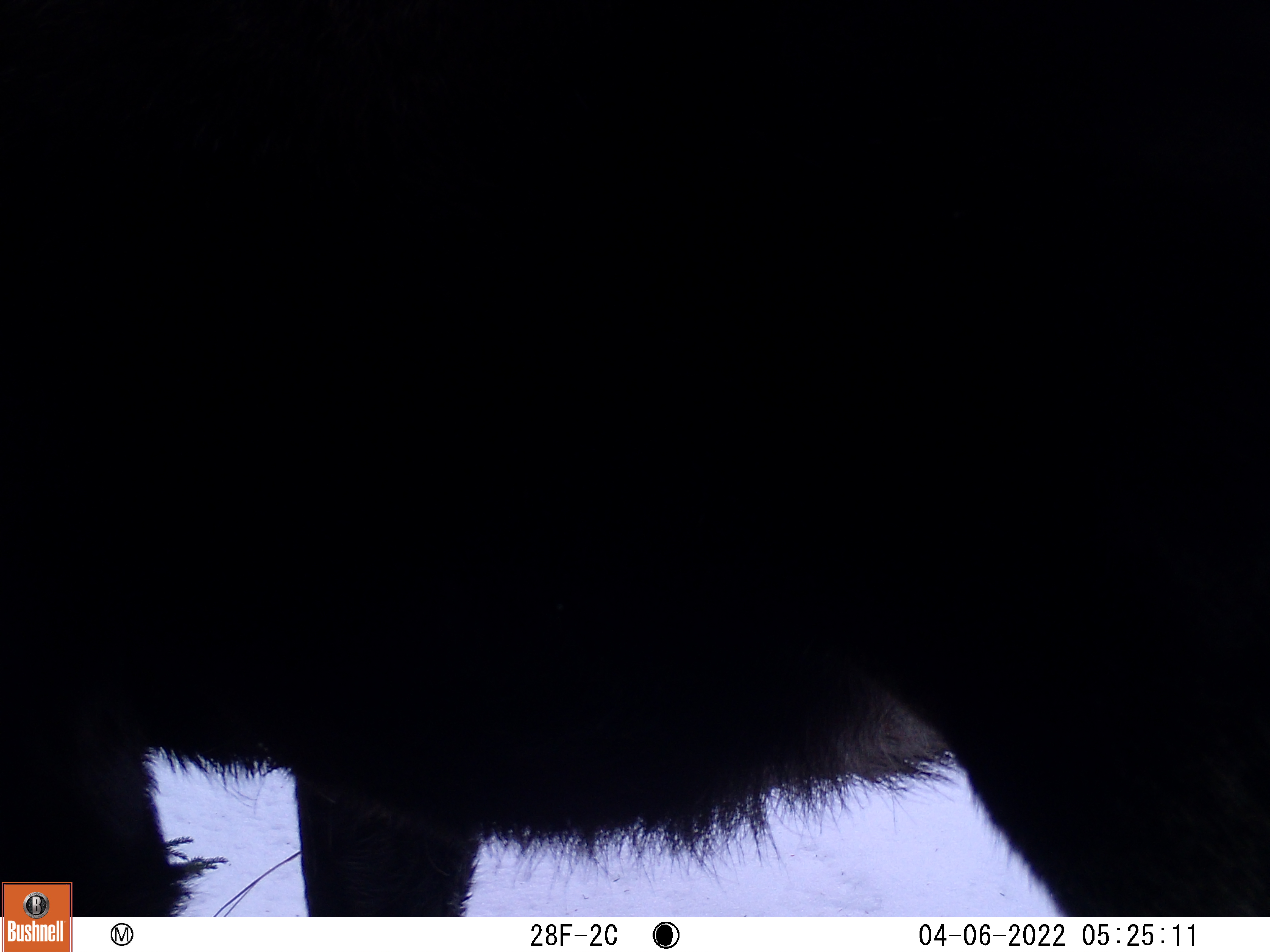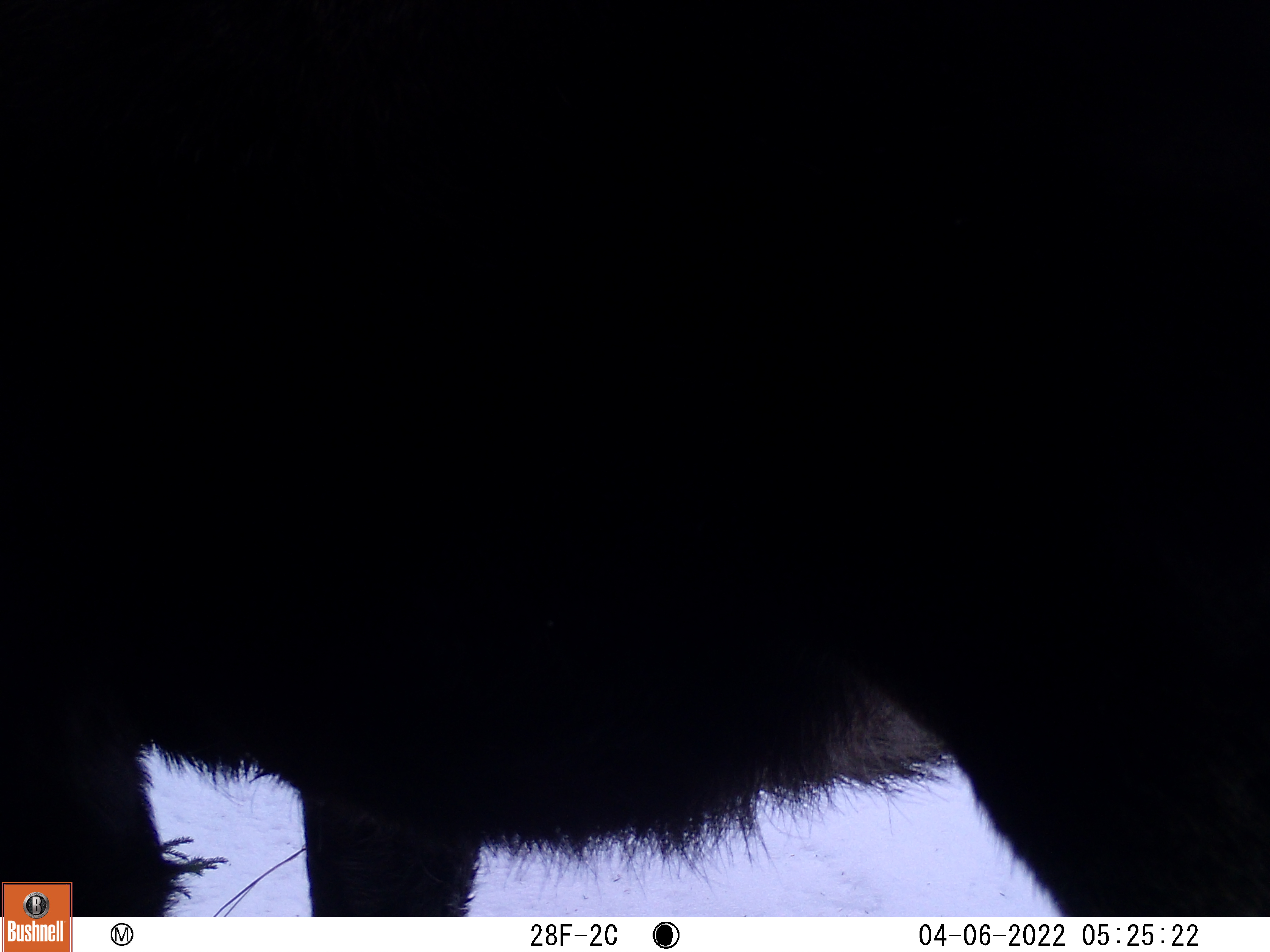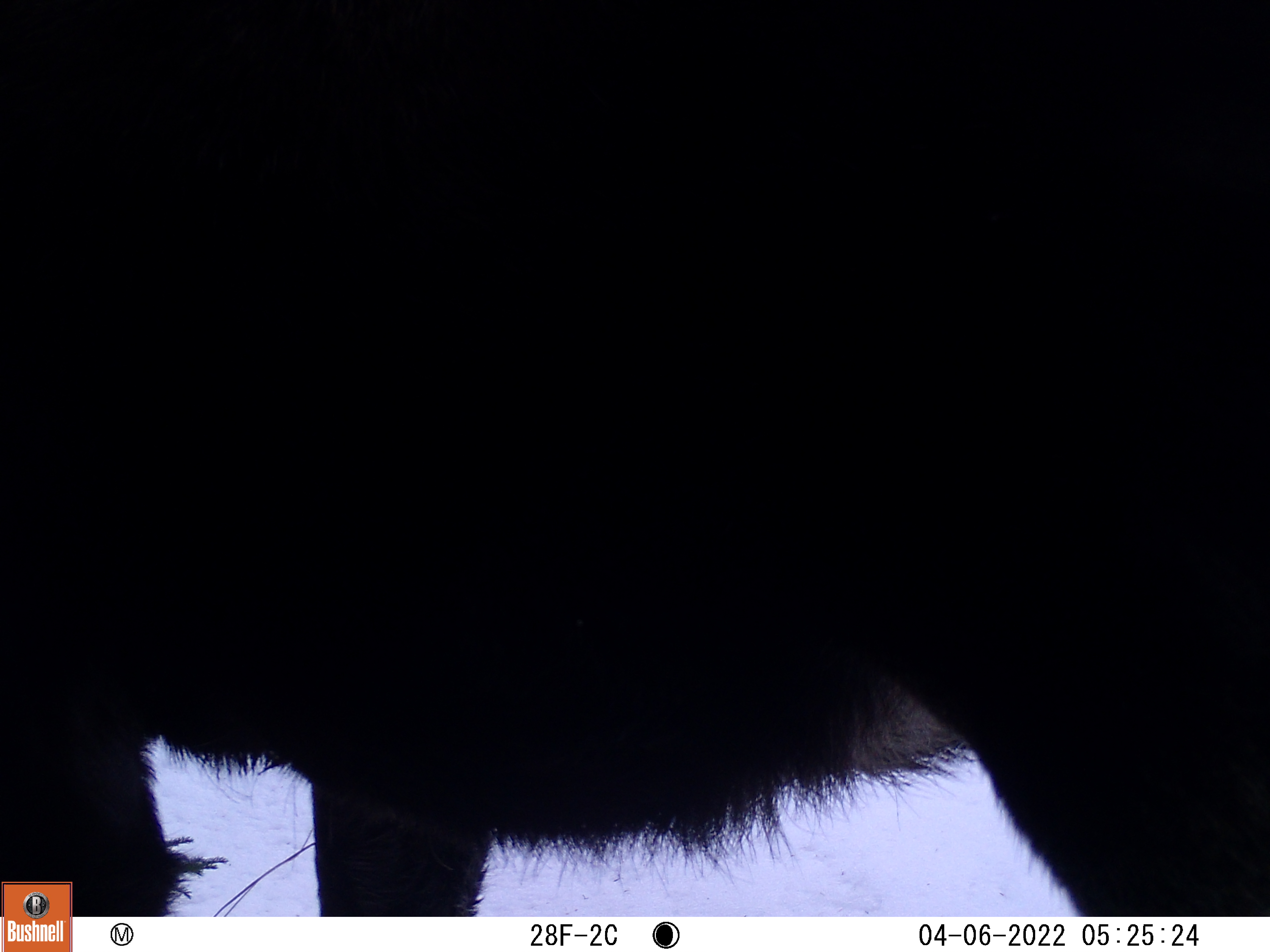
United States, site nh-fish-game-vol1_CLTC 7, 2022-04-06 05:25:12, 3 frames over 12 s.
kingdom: Animalia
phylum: Chordata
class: Mammalia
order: Artiodactyla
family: Cervidae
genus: Alces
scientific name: Alces alces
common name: moose